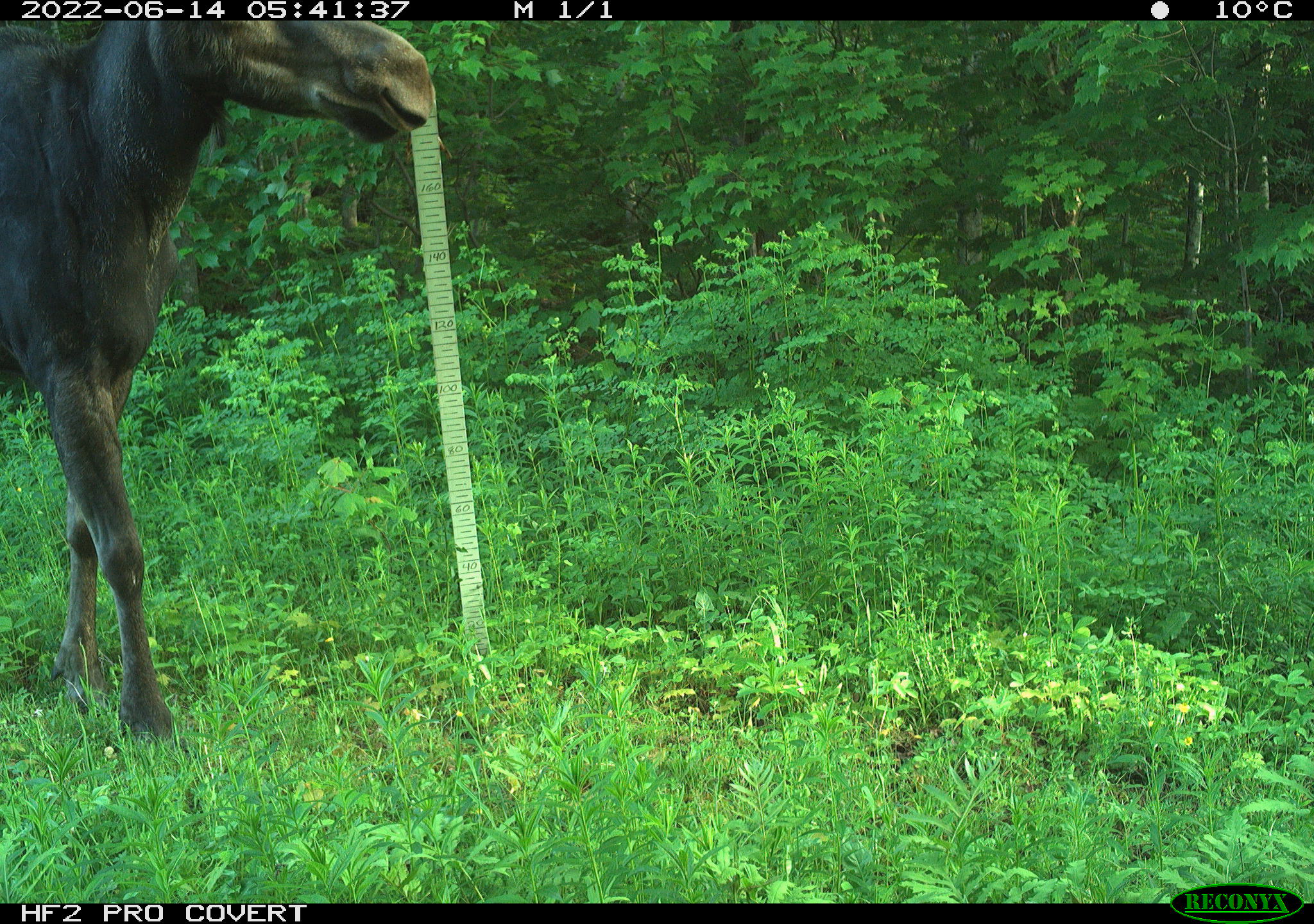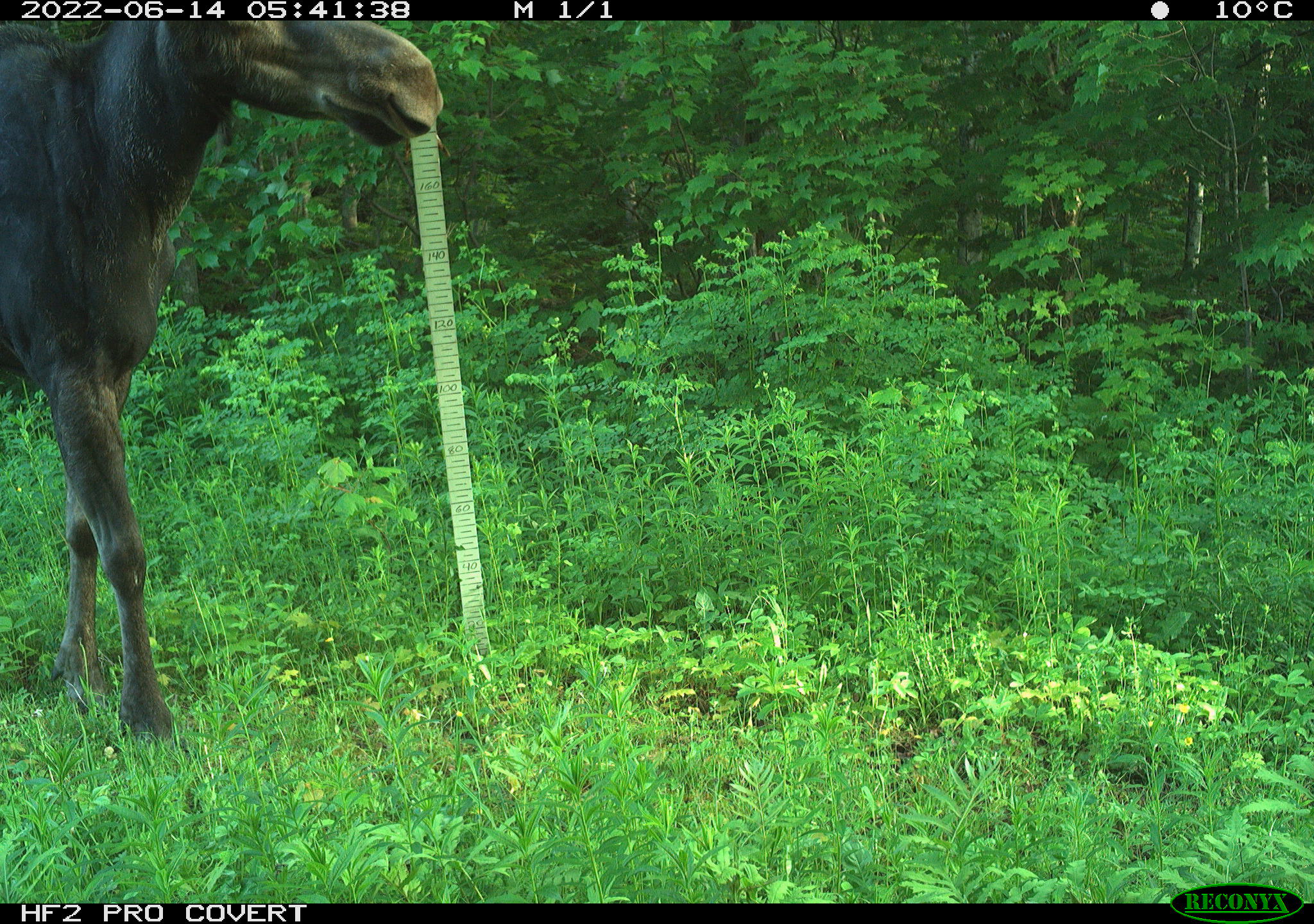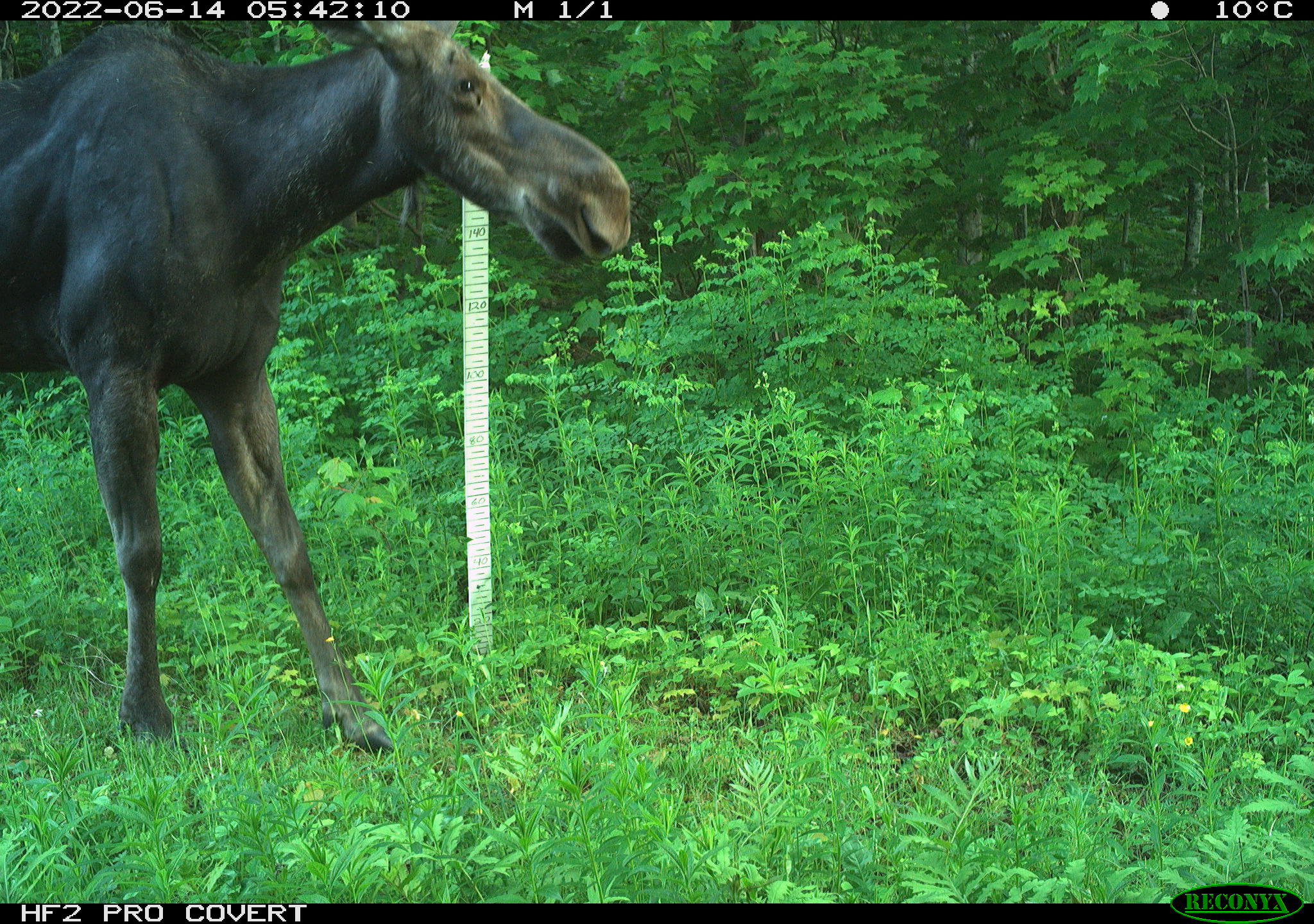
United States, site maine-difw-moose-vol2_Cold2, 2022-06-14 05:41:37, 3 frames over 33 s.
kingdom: Animalia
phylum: Chordata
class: Mammalia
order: Artiodactyla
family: Cervidae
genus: Alces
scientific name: Alces alces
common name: moose